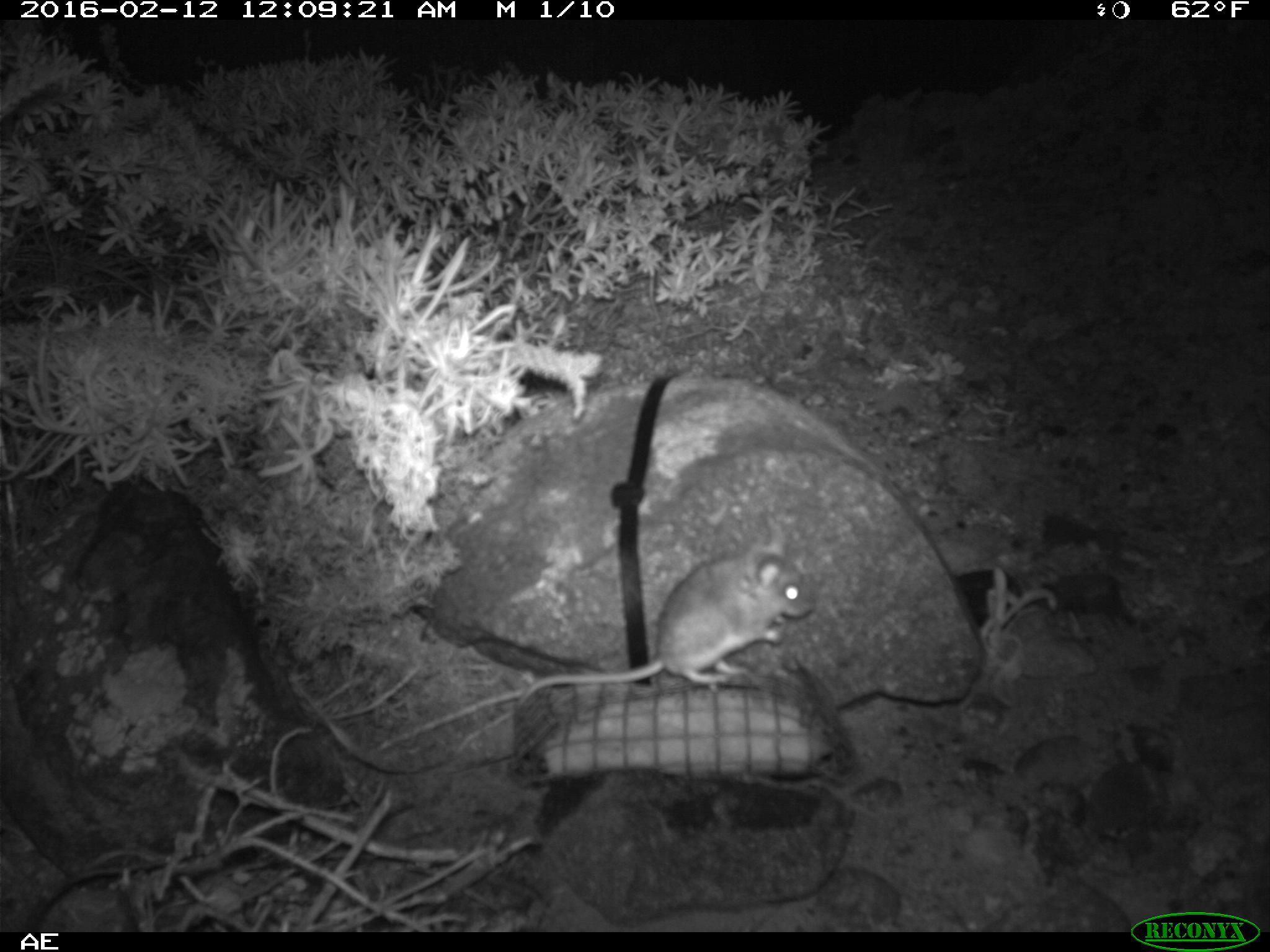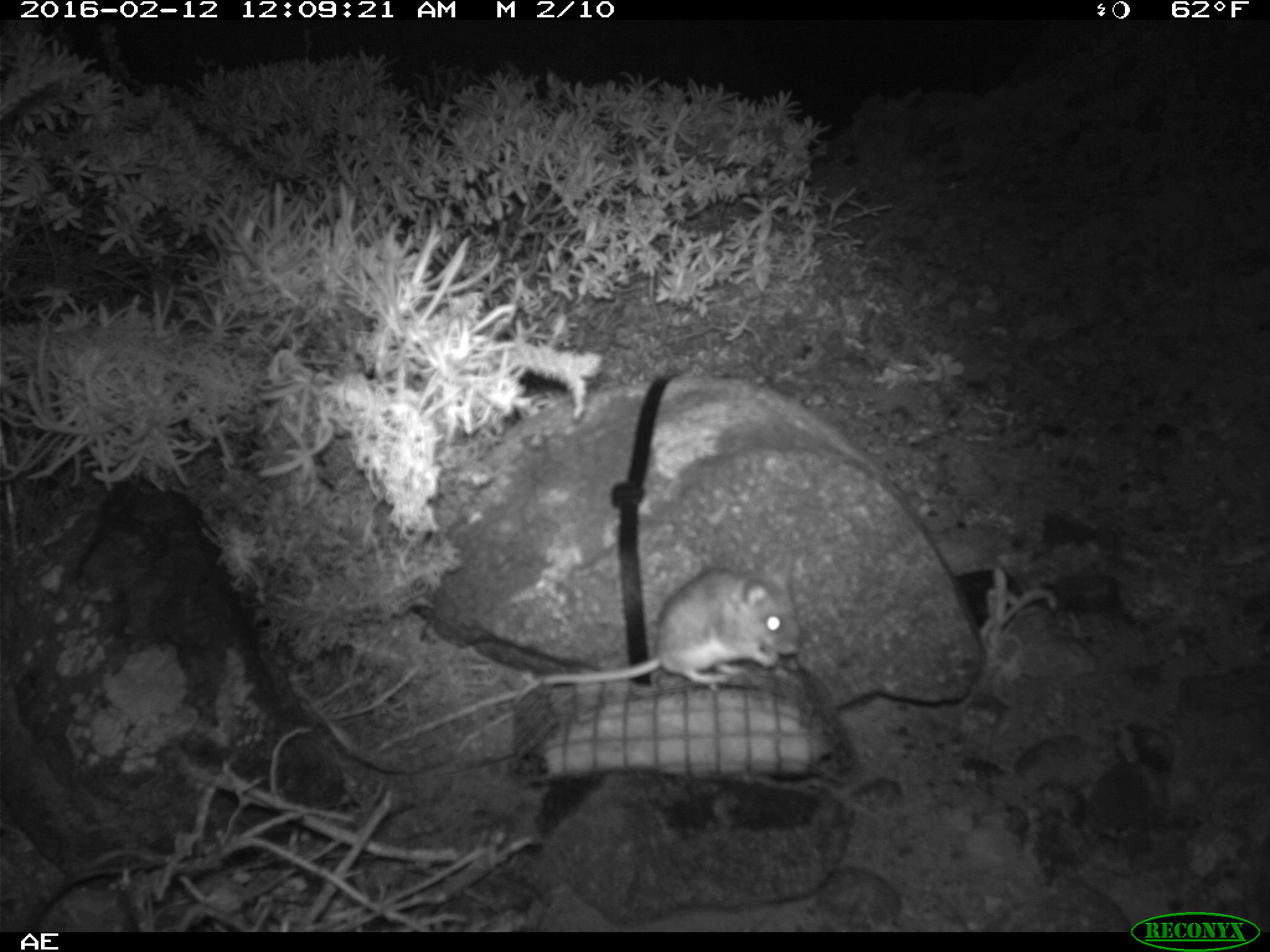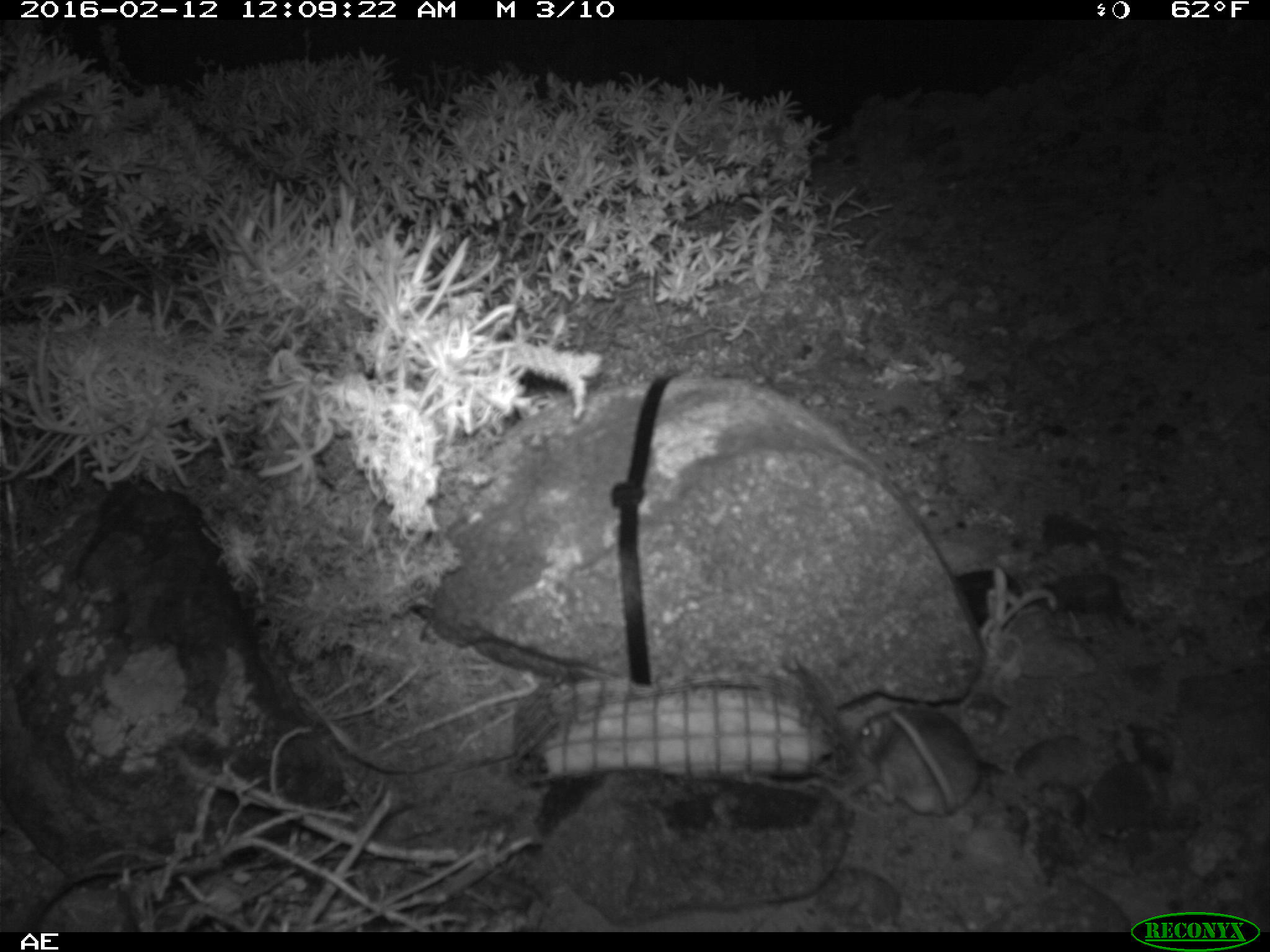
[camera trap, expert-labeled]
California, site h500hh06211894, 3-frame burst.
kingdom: Animalia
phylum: Chordata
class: Mammalia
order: Rodentia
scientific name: Rodentia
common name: rodent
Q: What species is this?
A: Rodent (Rodentia).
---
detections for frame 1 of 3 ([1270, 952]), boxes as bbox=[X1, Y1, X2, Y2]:
rodent: bbox=[516, 534, 815, 703]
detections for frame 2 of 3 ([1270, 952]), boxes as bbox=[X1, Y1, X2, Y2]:
rodent: bbox=[535, 554, 804, 686]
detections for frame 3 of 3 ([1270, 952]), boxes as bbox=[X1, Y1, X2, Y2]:
rodent: bbox=[843, 703, 982, 819]